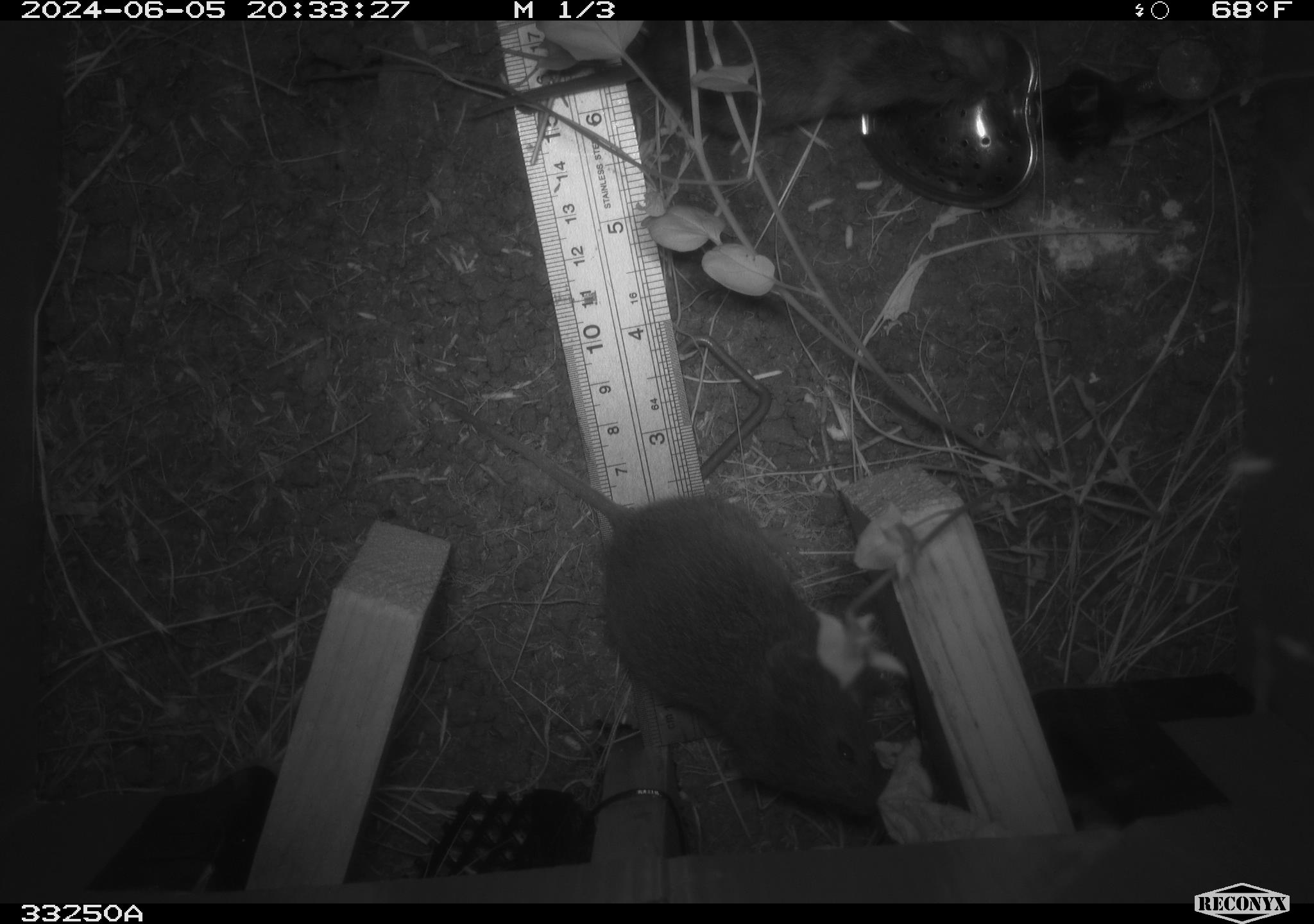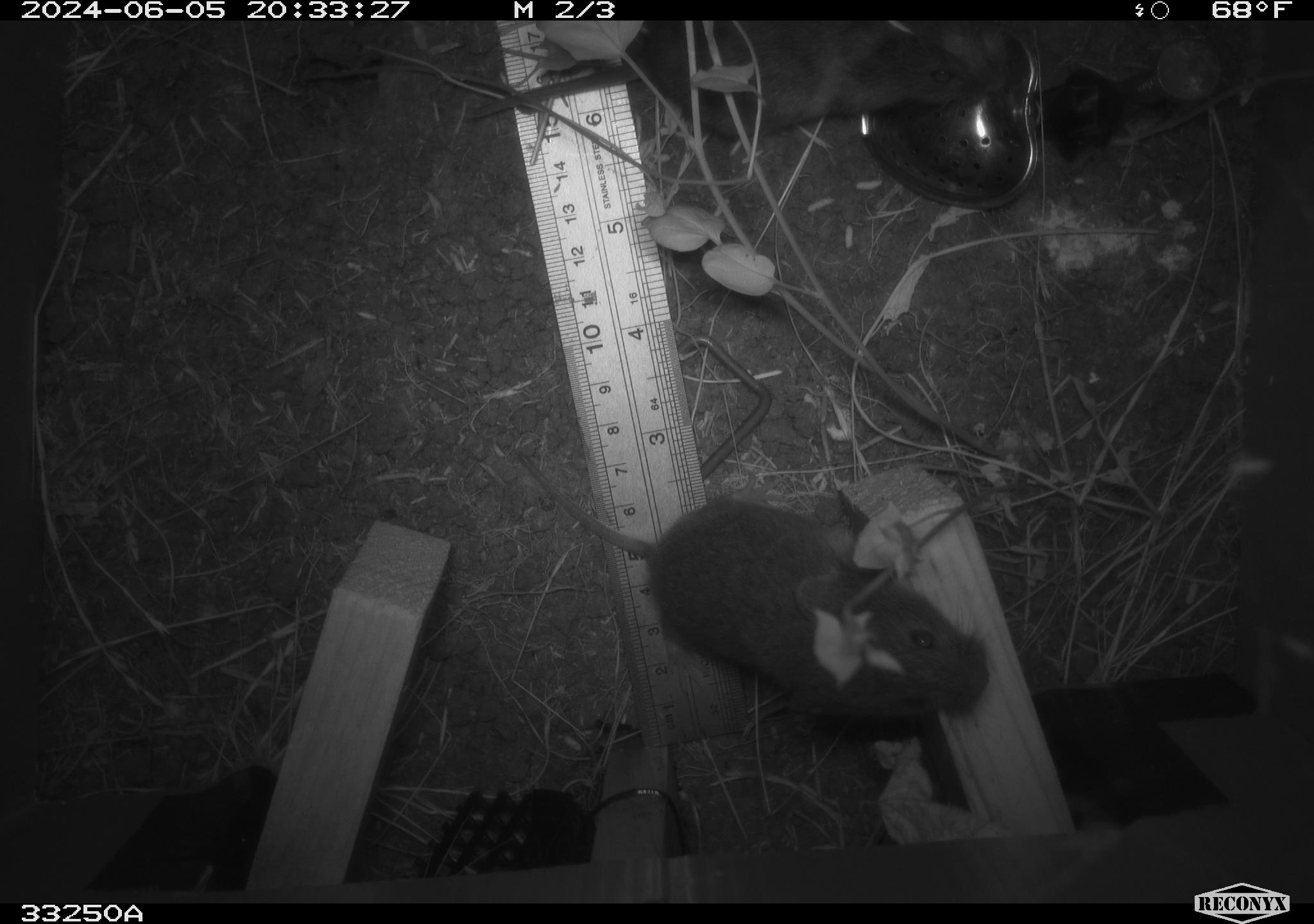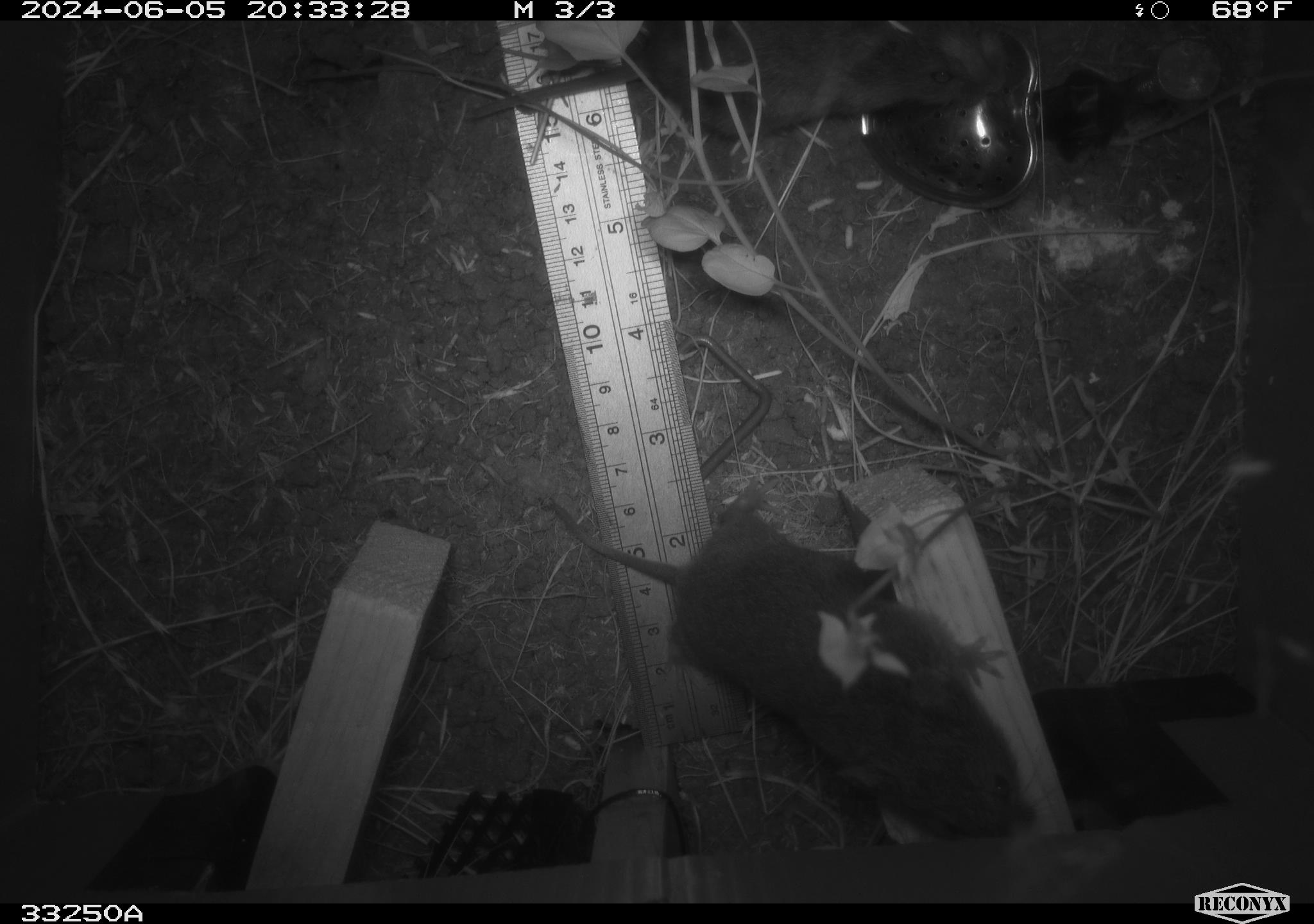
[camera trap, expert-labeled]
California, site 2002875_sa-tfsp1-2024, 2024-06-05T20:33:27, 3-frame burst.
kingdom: Animalia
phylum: Chordata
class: Mammalia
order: Rodentia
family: Cricetidae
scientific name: Arvicolinae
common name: voles, lemmings, and muskrats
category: arvicolinae subfamily